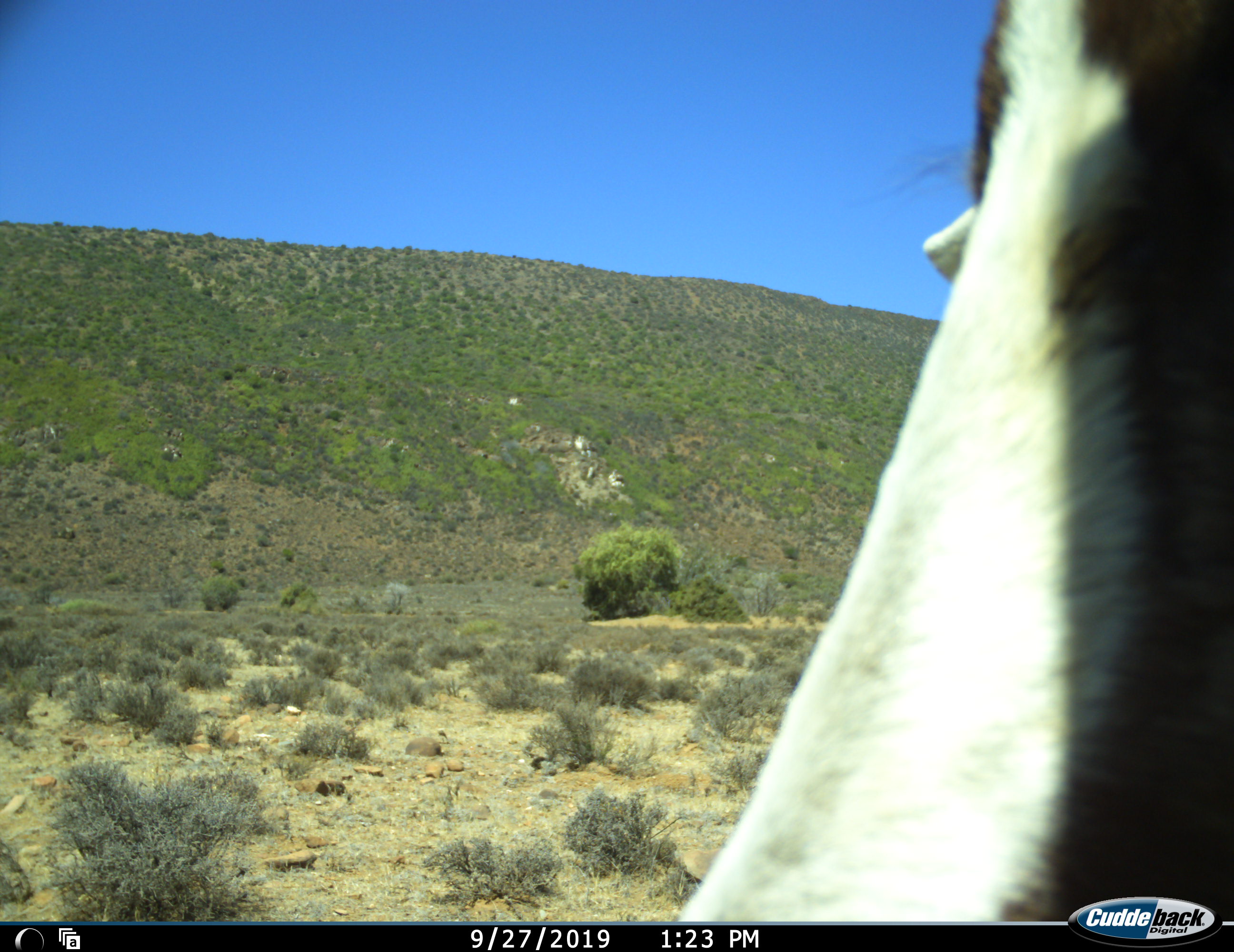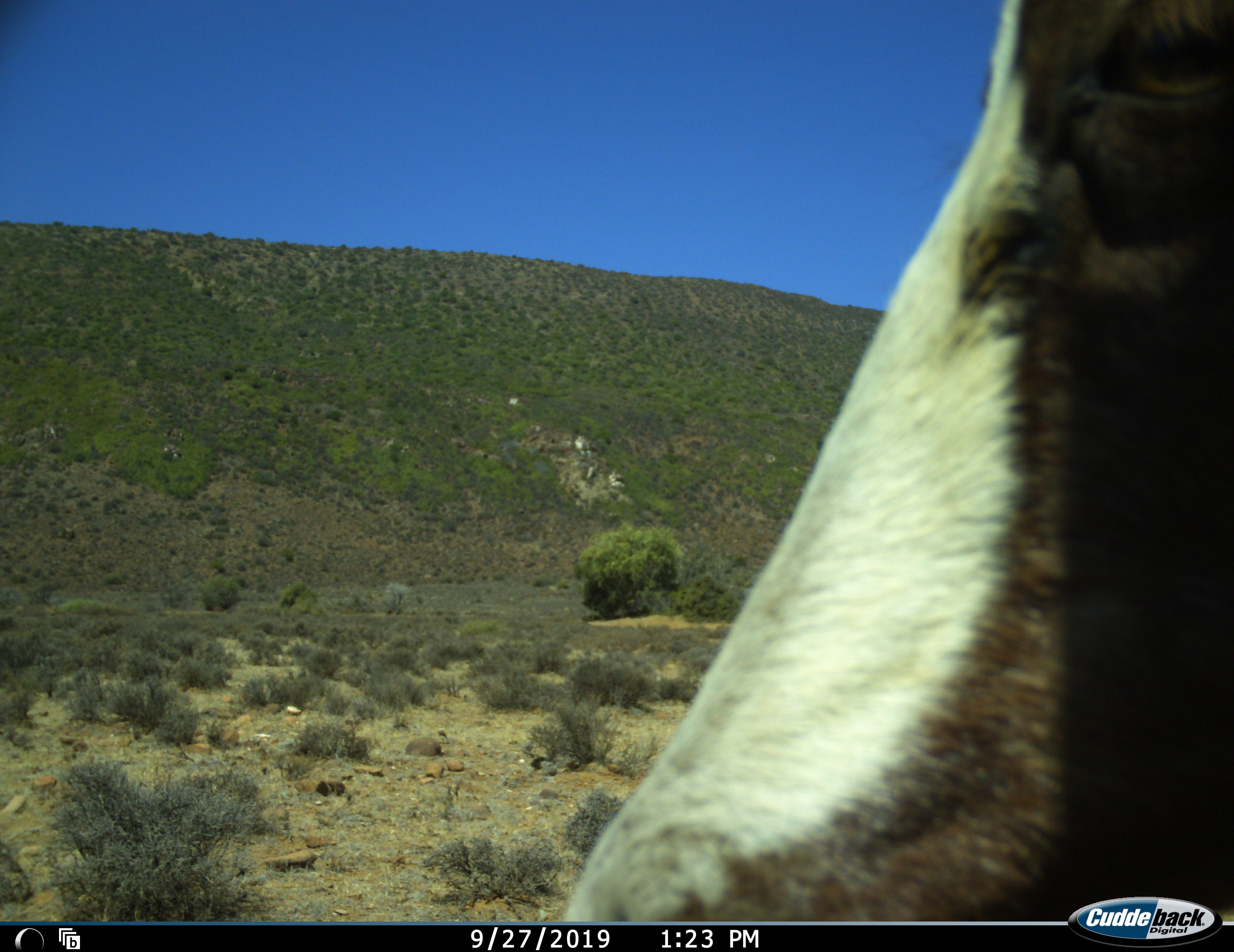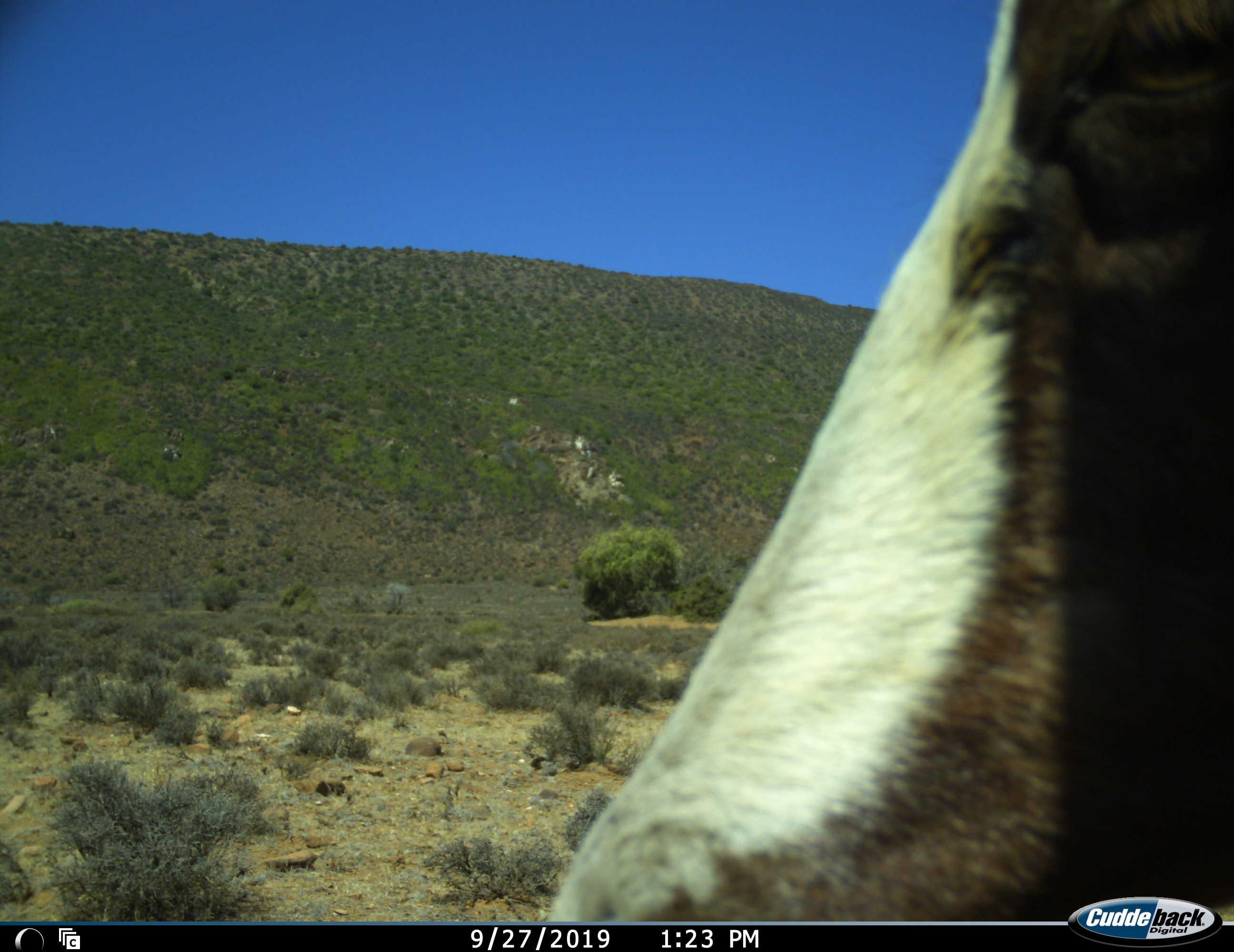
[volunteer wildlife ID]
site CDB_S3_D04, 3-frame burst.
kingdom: Animalia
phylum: Chordata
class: Mammalia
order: Artiodactyla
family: Bovidae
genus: Damaliscus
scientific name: Damaliscus pygargus phillipsi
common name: blesbok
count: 1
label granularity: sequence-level